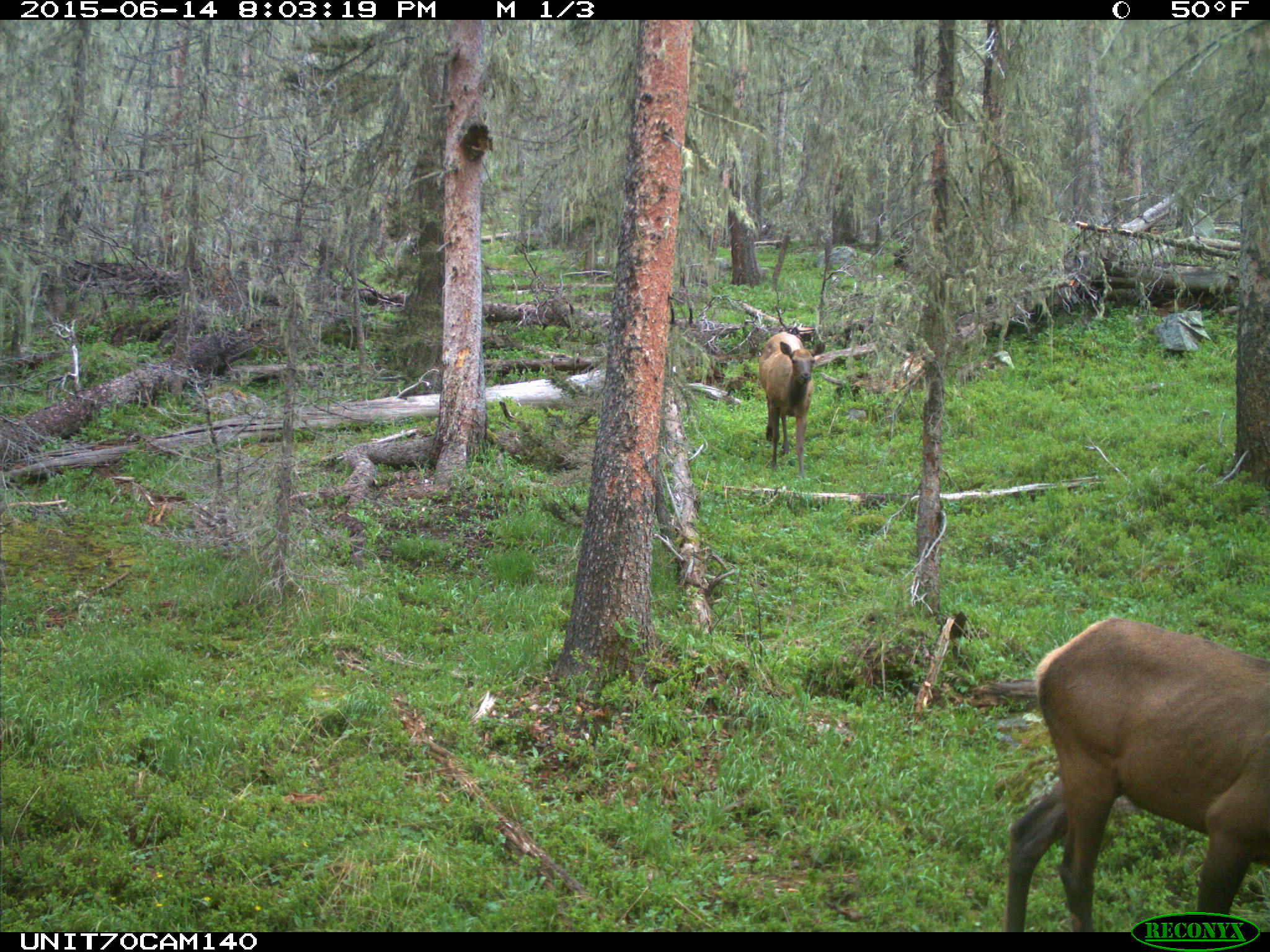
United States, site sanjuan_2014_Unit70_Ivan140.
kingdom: Animalia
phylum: Chordata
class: Mammalia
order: Artiodactyla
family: Cervidae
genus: Cervus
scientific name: Cervus elaphus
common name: red deer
Cervus elaphus (red deer).